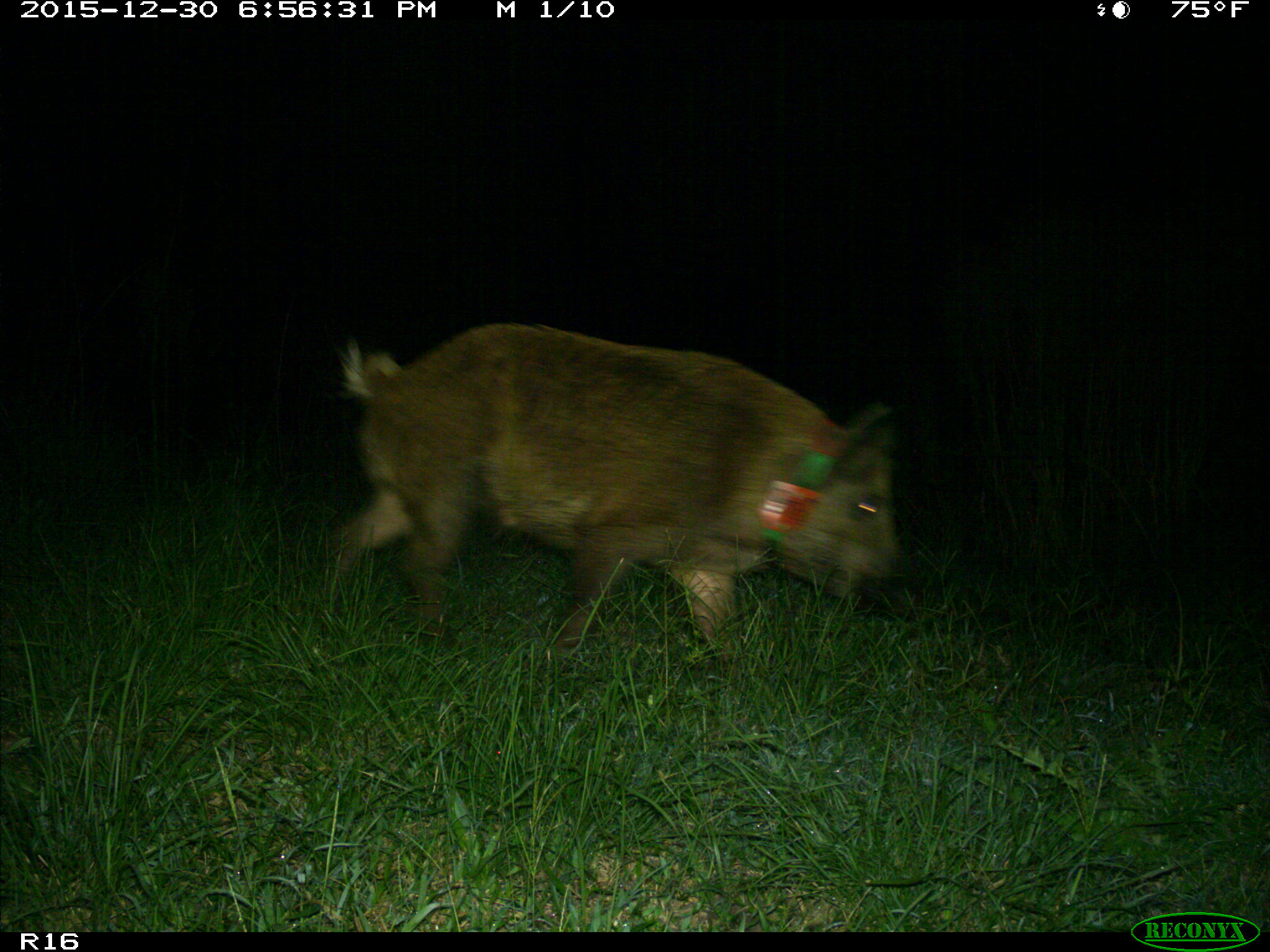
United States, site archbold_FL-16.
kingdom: Animalia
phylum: Chordata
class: Mammalia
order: Artiodactyla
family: Suidae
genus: Sus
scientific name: Sus scrofa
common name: wild boar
Sus scrofa (wild boar).